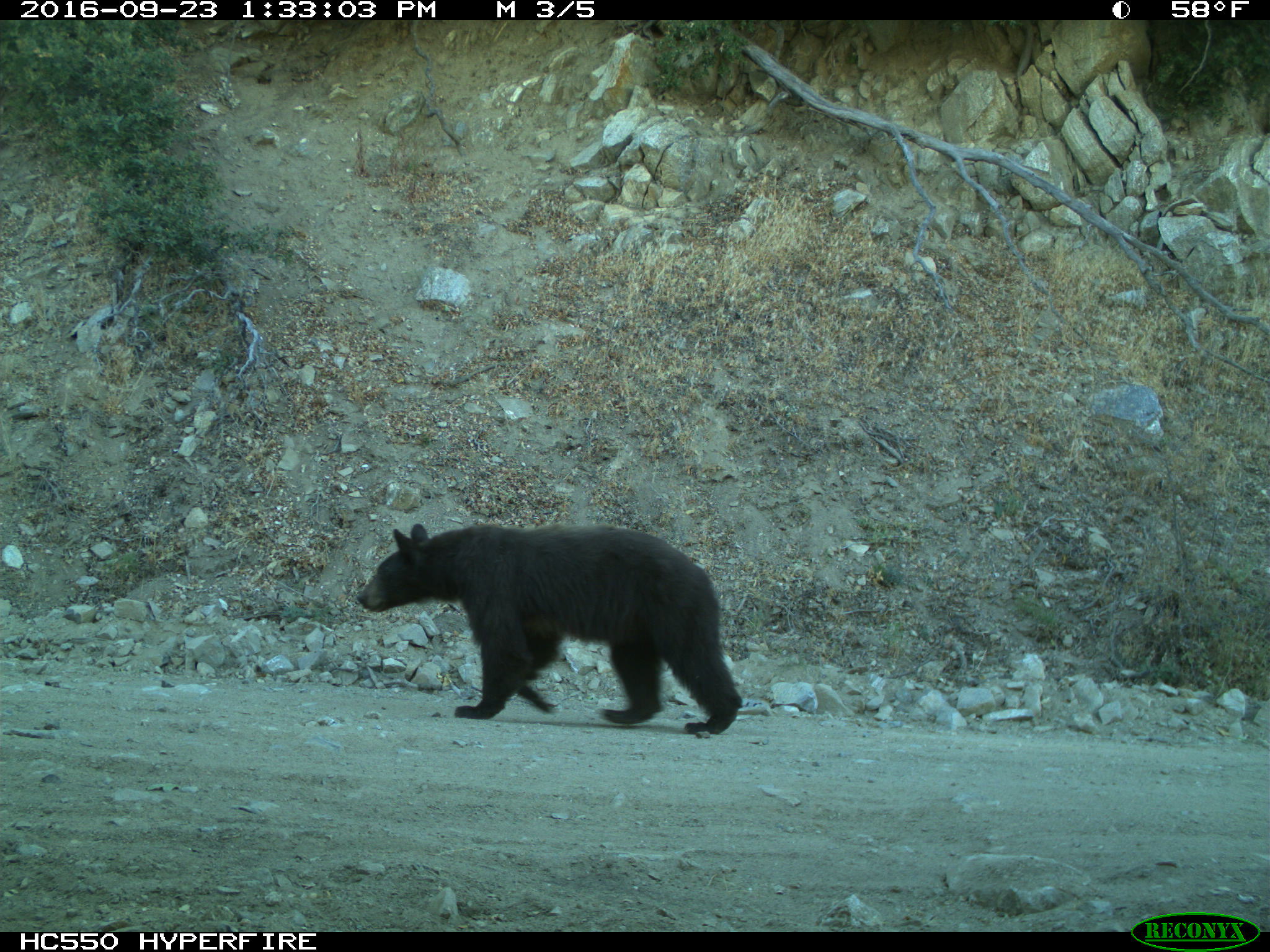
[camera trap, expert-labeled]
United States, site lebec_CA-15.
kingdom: Animalia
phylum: Chordata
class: Mammalia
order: Carnivora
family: Ursidae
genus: Ursus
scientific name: Ursus americanus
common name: american black bear